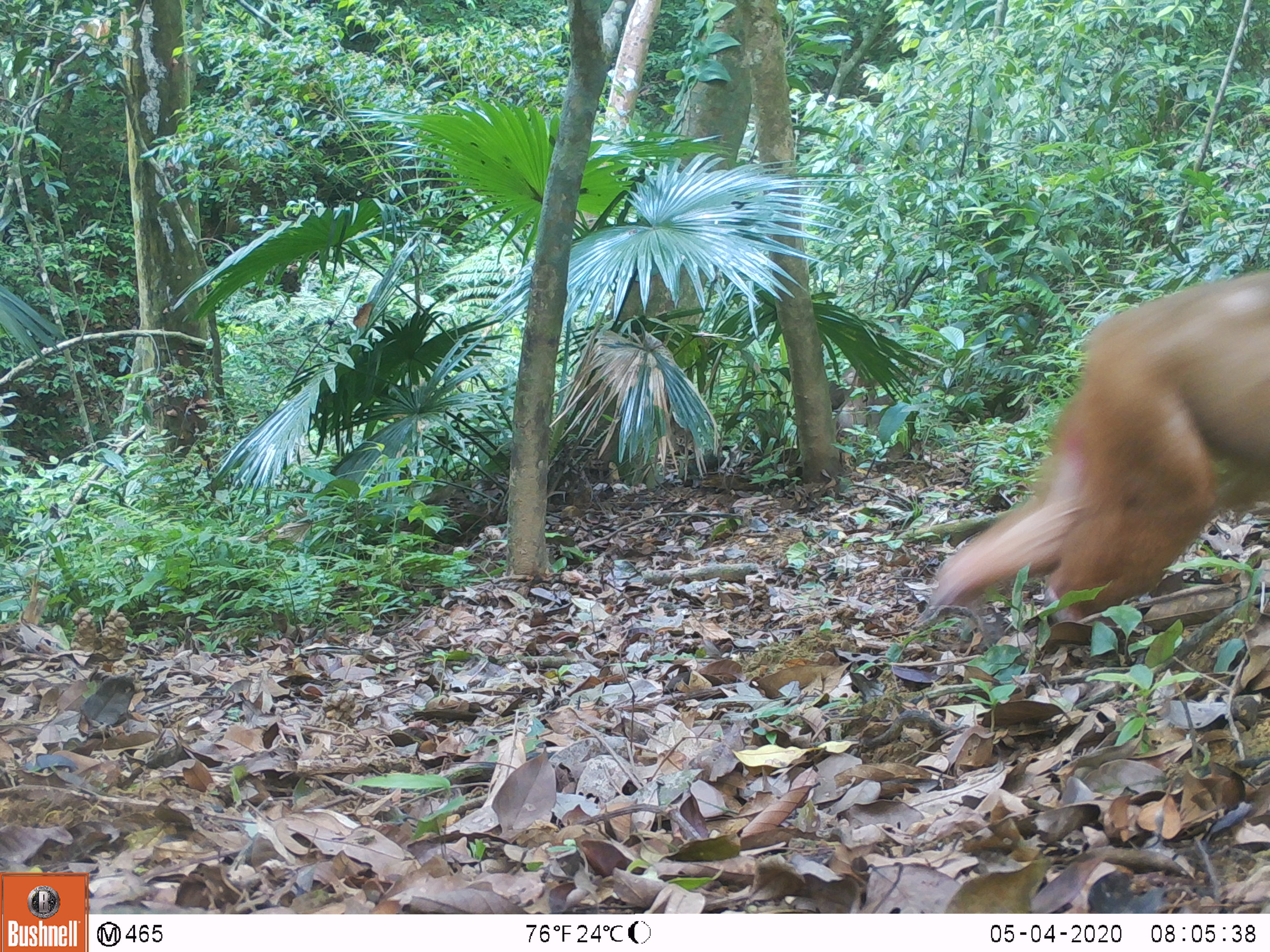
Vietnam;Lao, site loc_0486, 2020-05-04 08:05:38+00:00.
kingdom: Animalia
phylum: Chordata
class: Mammalia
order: Primates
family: Cercopithecidae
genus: Macaca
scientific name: Macaca arctoides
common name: stump-tailed macaque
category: stump tailed macaque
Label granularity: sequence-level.